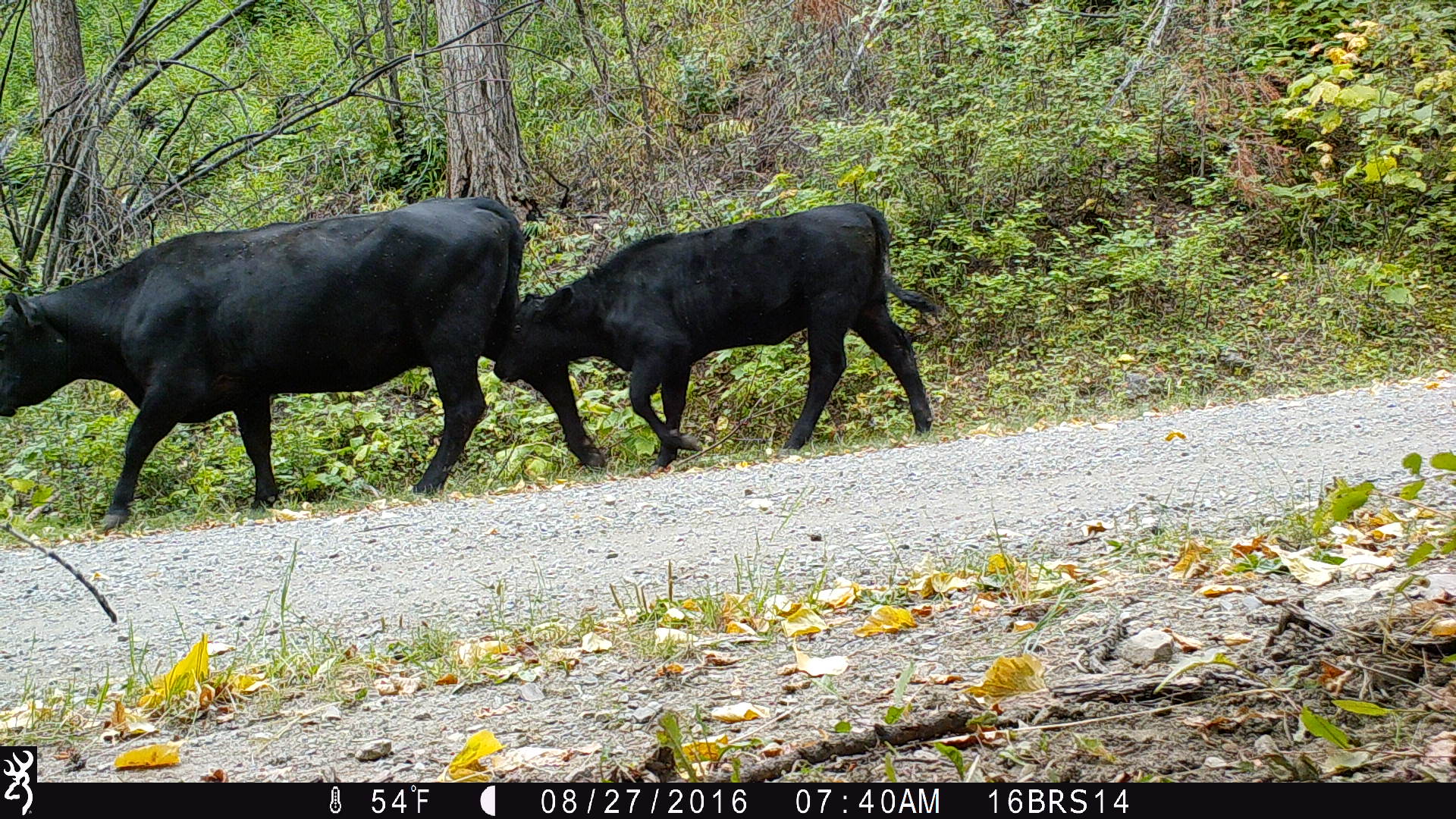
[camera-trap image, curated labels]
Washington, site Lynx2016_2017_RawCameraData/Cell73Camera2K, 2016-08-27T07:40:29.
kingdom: Animalia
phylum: Chordata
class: Mammalia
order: Artiodactyla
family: Bovidae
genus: Bos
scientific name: Bos taurus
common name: domestic cattle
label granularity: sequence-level